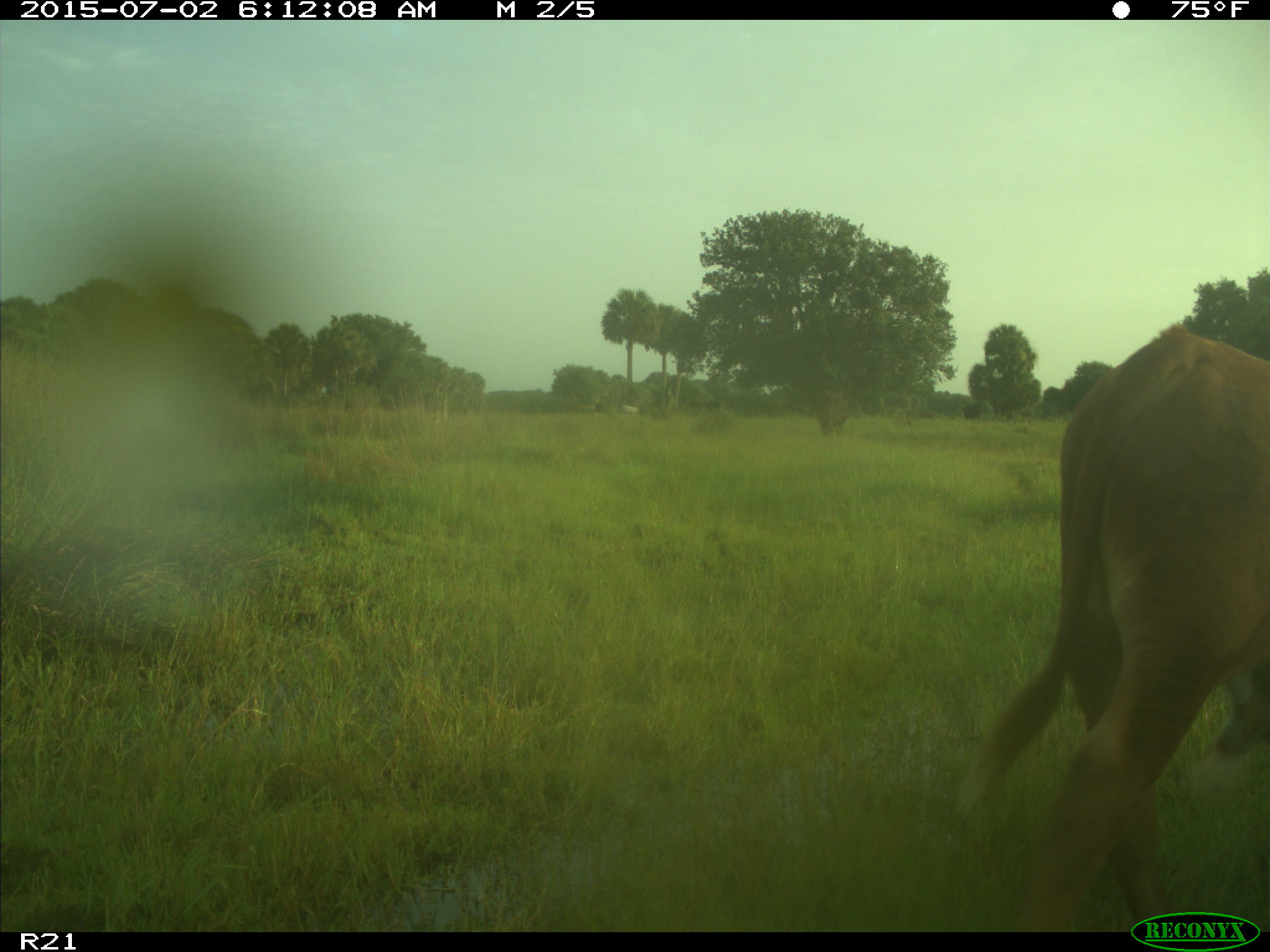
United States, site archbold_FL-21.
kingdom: Animalia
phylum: Chordata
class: Mammalia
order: Artiodactyla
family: Bovidae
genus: Bos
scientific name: Bos taurus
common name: domestic cow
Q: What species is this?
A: Bos taurus (domestic cow).